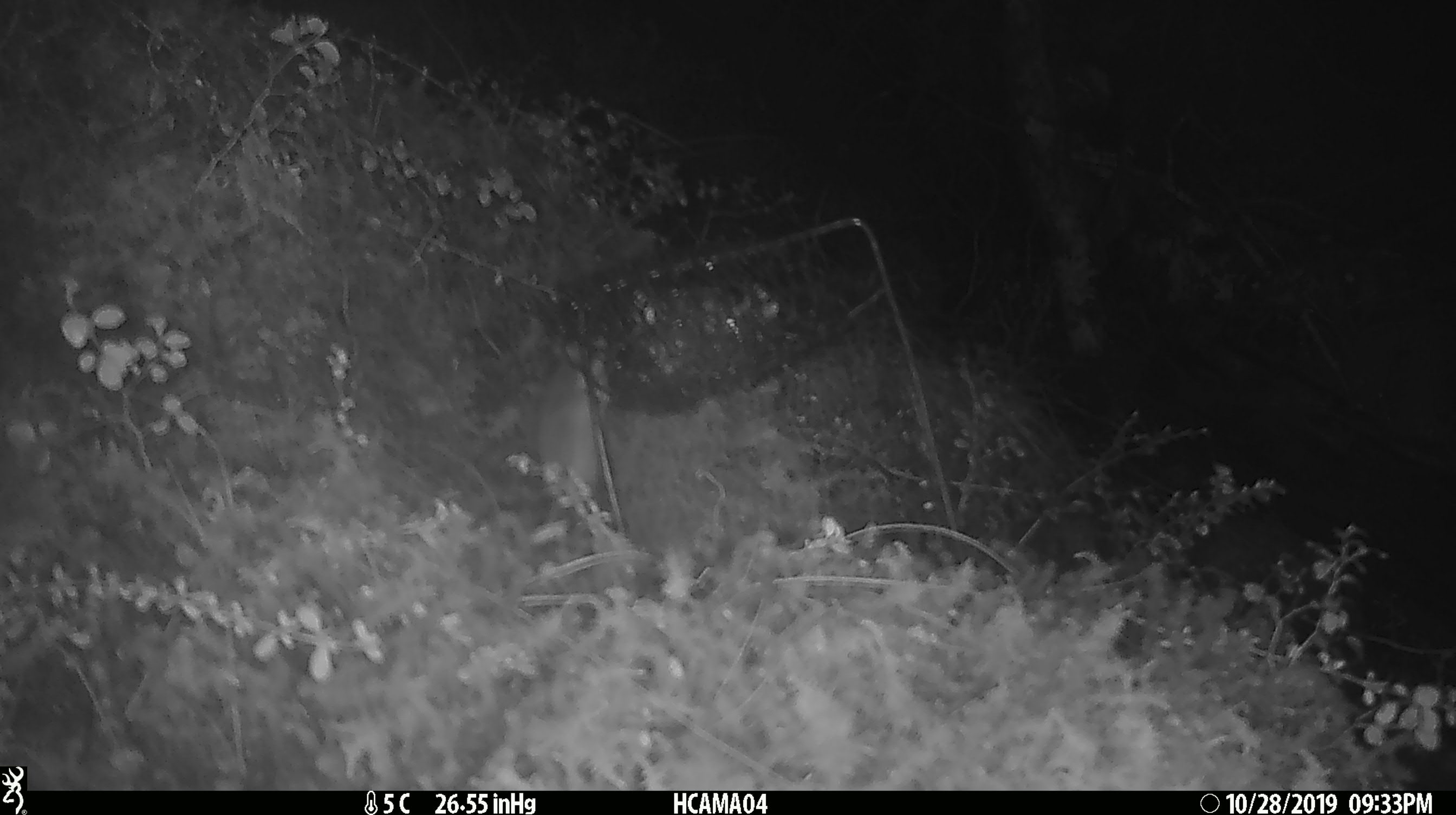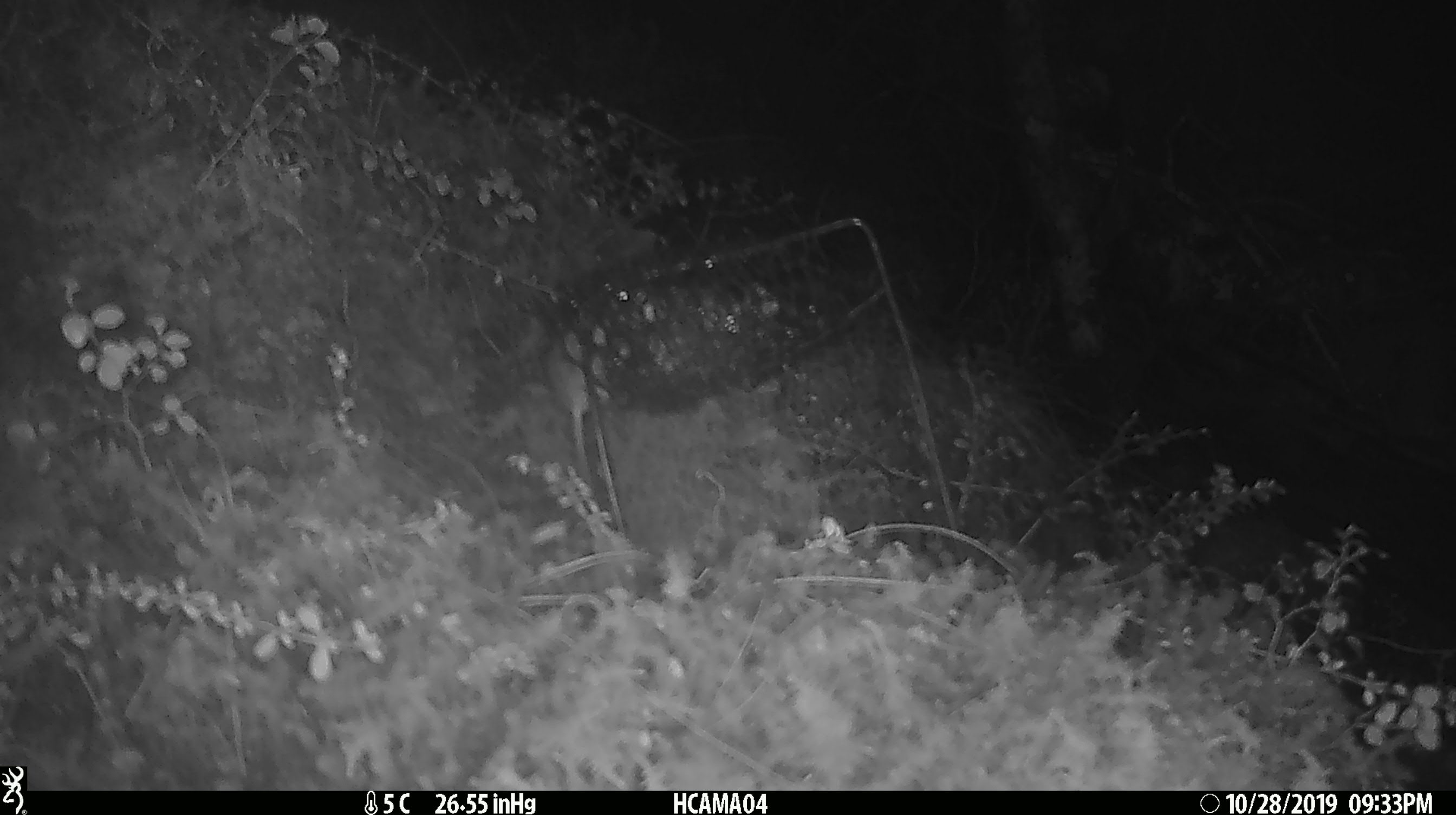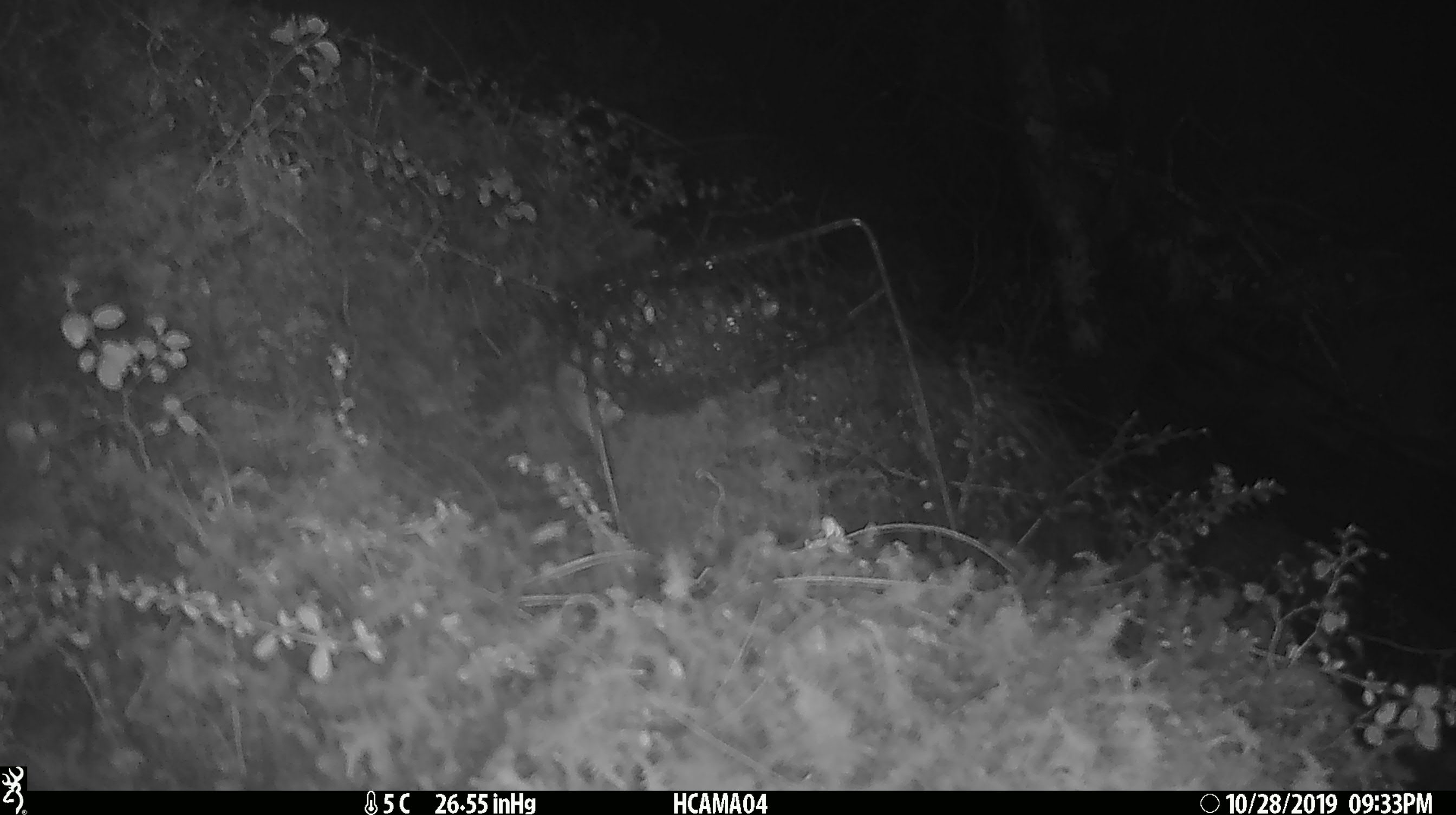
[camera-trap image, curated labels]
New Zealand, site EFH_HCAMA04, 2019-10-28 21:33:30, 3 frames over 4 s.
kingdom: Animalia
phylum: Chordata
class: Mammalia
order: Rodentia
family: Muridae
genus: Mus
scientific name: Mus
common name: mouse